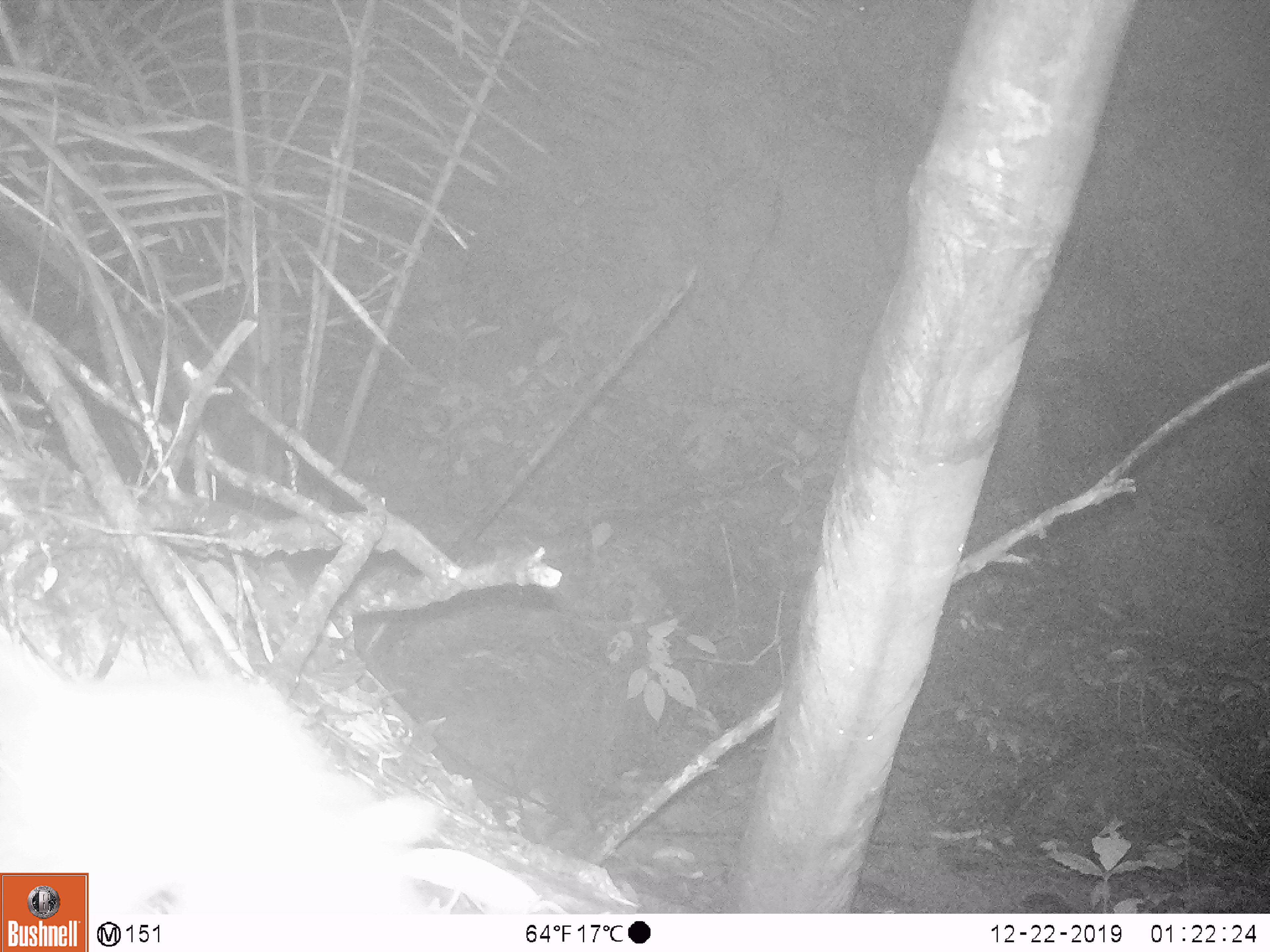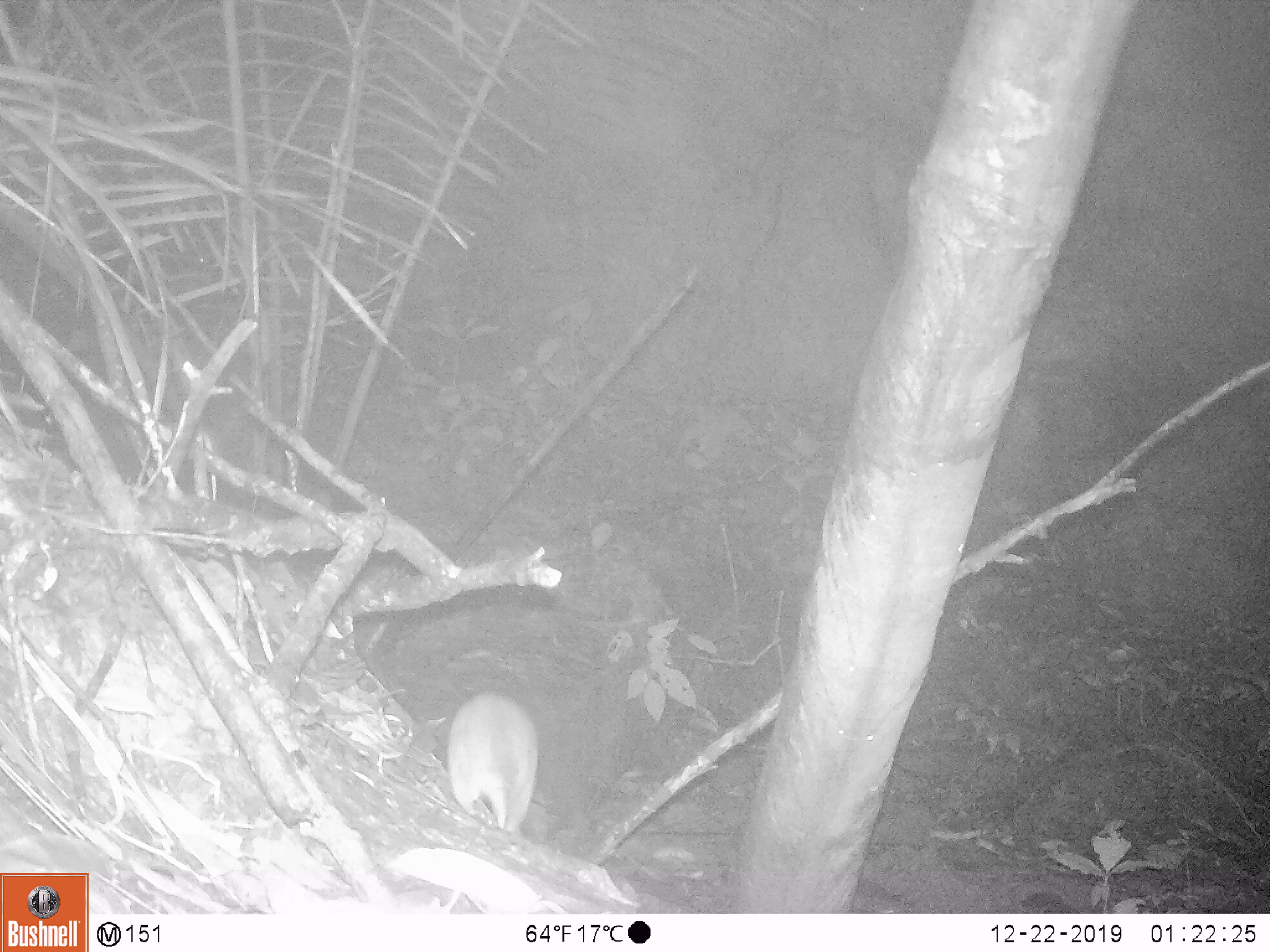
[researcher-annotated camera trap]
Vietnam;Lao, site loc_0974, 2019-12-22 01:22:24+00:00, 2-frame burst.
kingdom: Animalia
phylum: Chordata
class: Mammalia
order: Rodentia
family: Muridae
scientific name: Muridae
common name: old-world mice and rats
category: unidentified murid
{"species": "unidentified murid (old-world mice and rats) (Muridae)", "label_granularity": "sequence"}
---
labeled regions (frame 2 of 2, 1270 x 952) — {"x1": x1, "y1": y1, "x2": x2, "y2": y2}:
unidentified murid: {"x1": 445, "y1": 688, "x2": 539, "y2": 834}